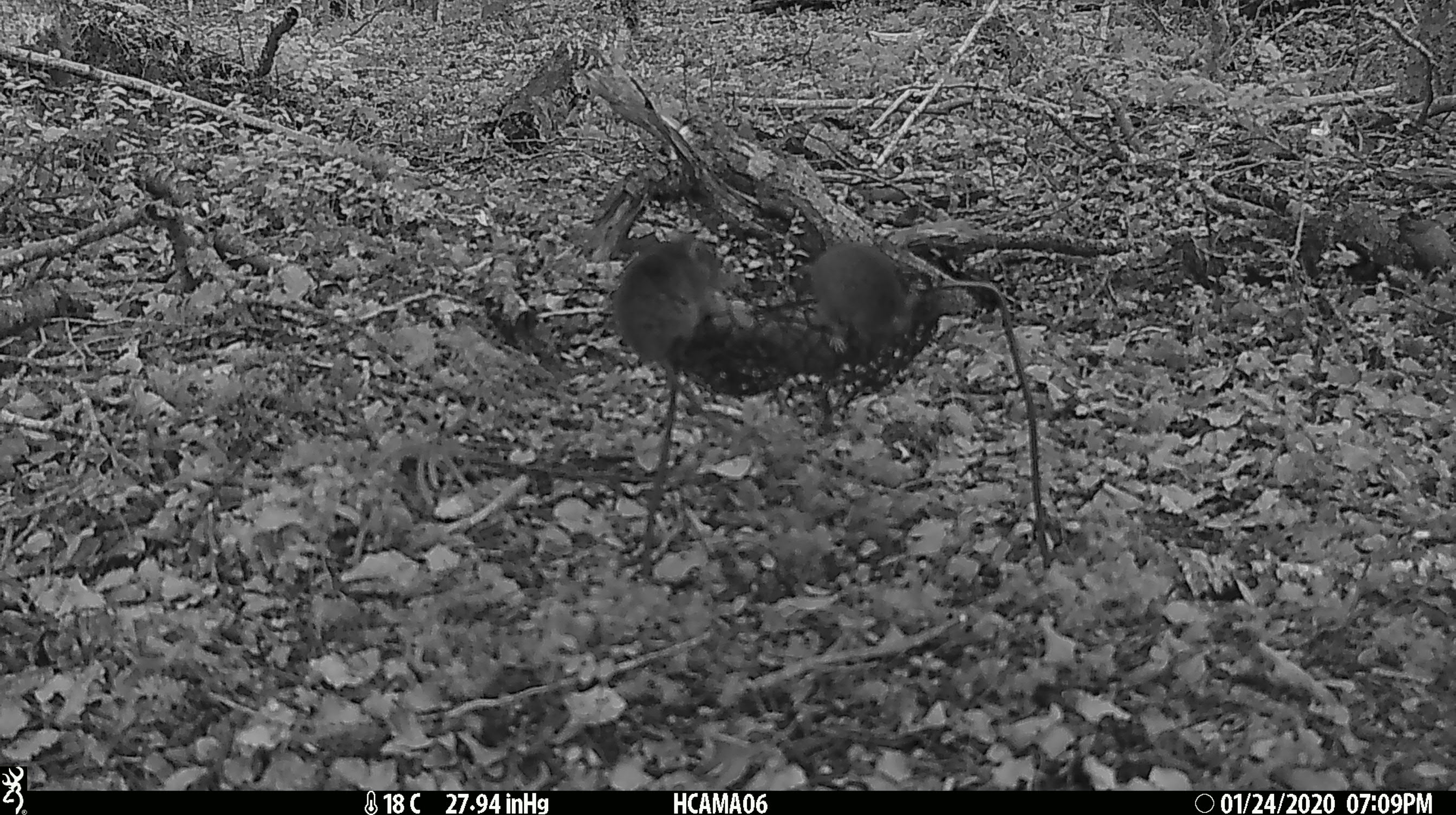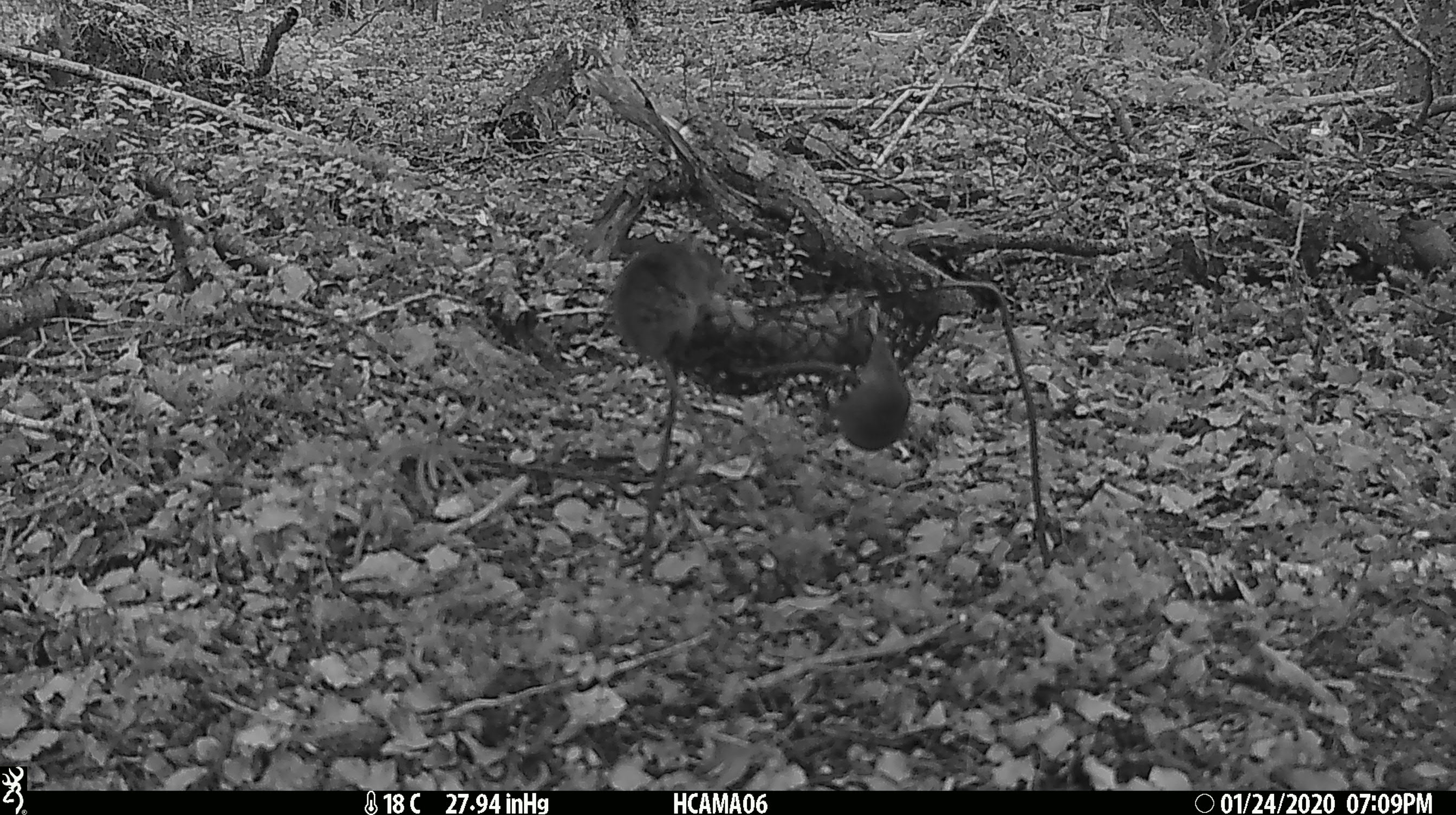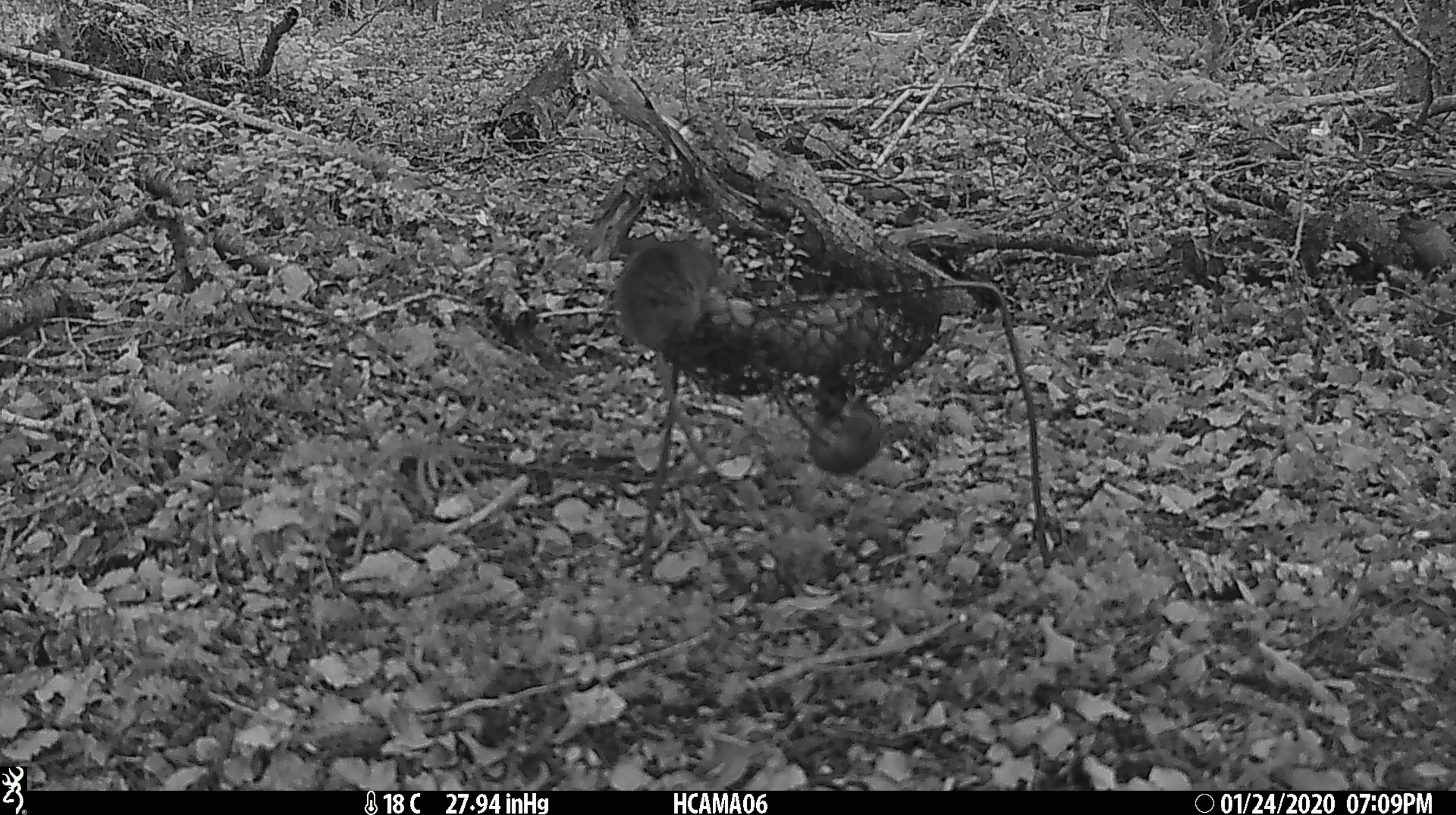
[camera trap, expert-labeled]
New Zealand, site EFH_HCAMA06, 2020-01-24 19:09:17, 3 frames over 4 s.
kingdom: Animalia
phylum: Chordata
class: Mammalia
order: Rodentia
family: Muridae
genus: Mus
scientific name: Mus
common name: mouse